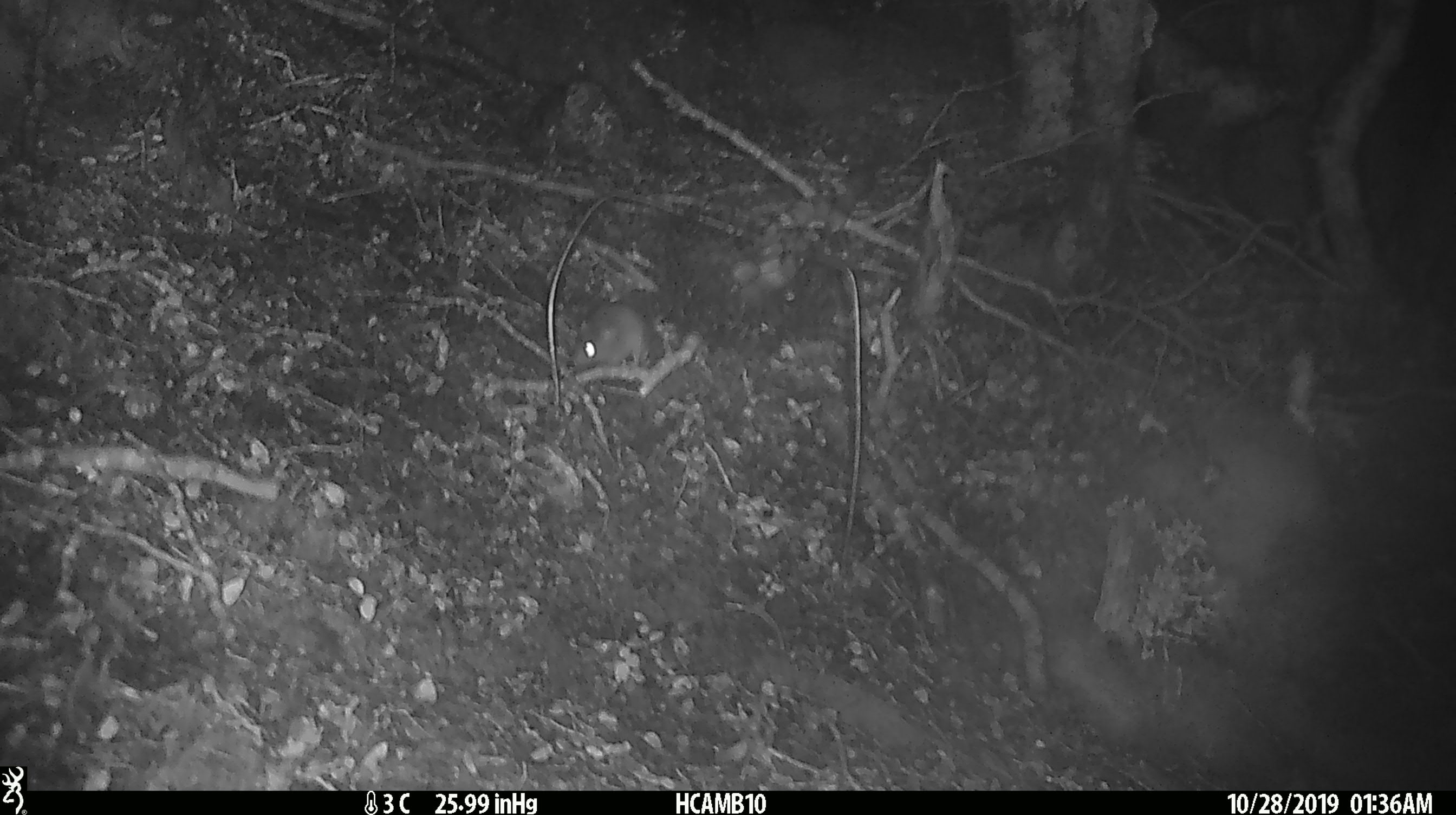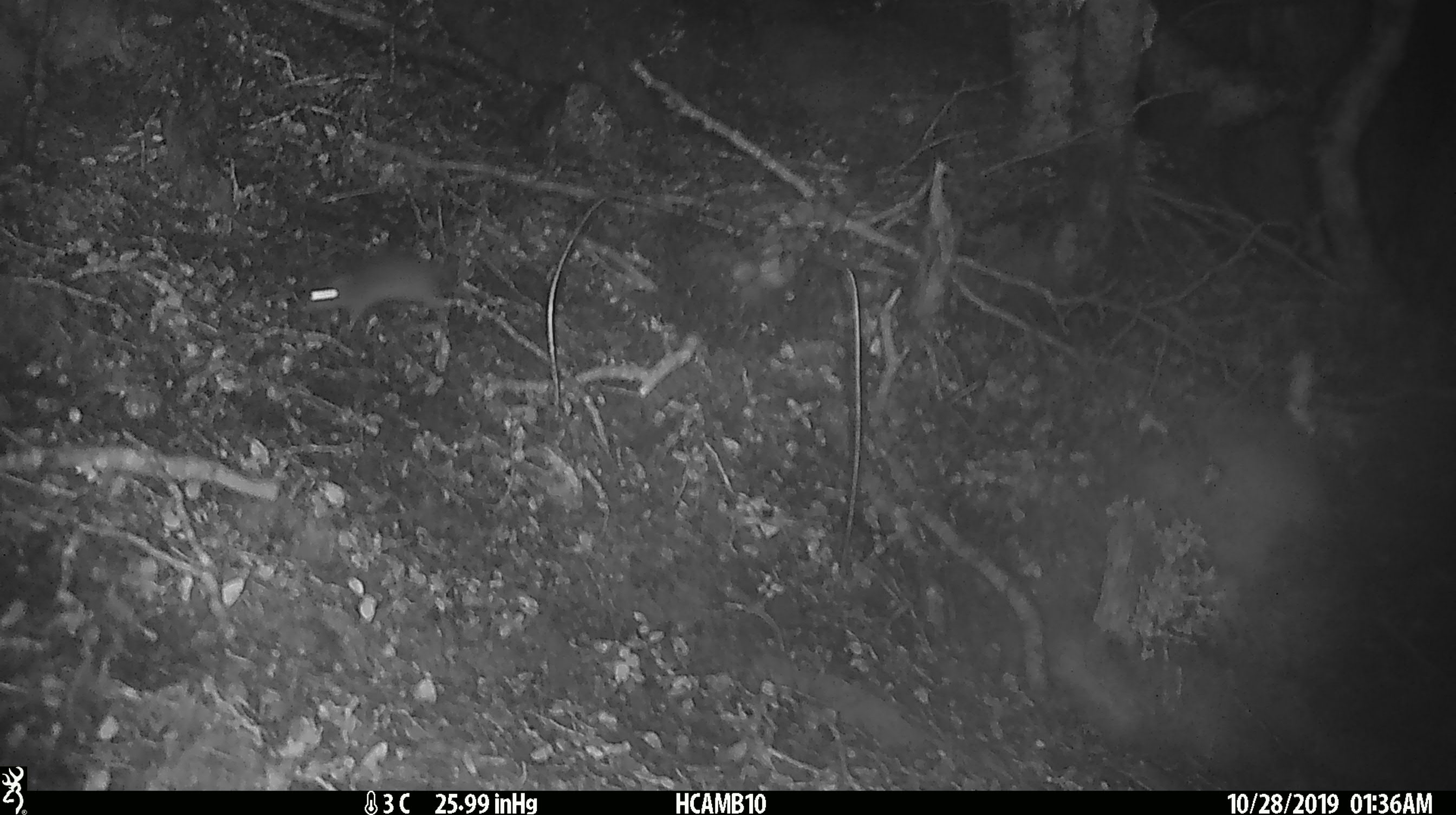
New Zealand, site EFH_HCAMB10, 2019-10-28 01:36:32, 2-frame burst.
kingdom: Animalia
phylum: Chordata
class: Mammalia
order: Rodentia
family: Muridae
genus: Mus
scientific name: Mus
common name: mouse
Mouse (Mus).